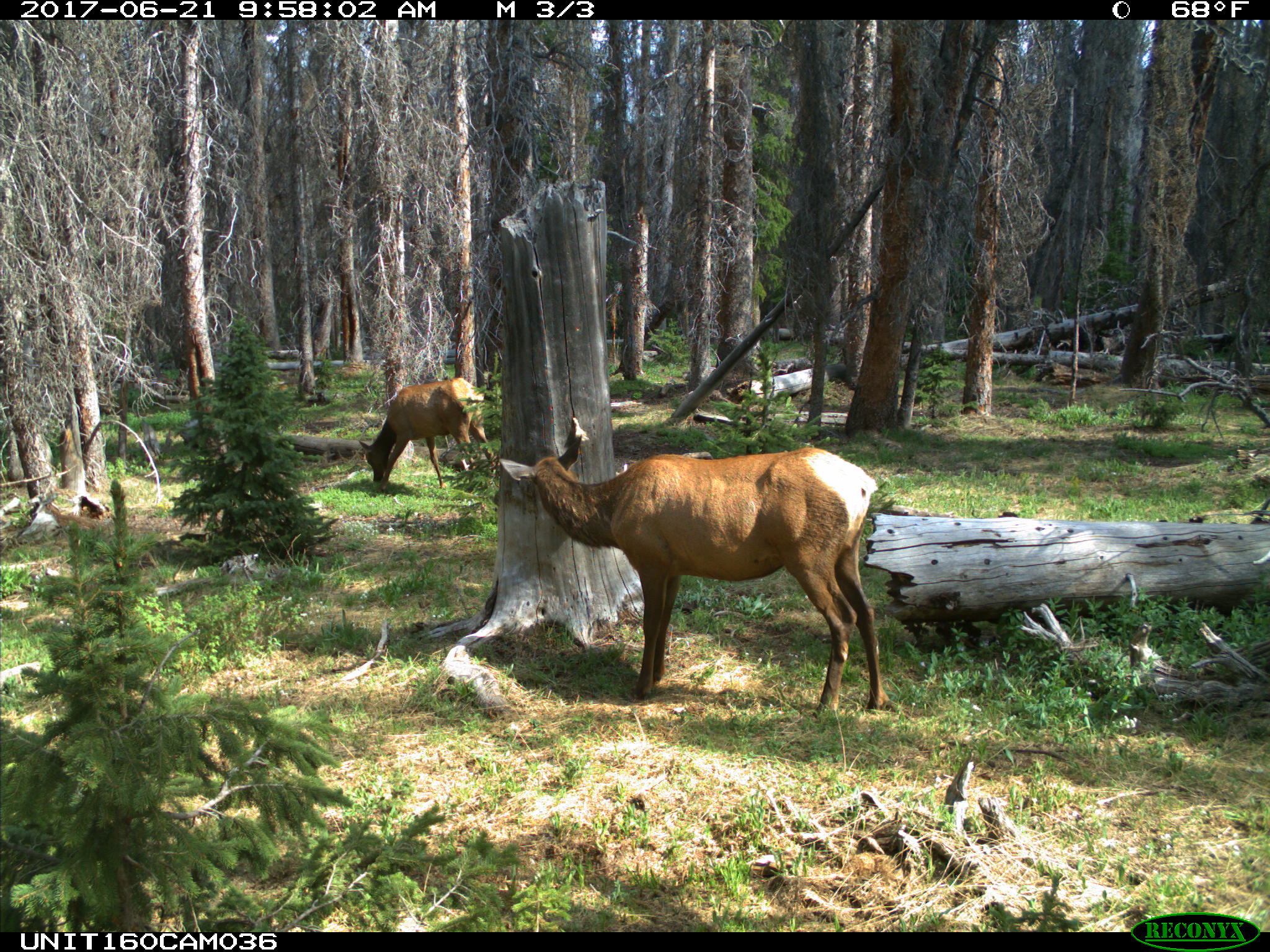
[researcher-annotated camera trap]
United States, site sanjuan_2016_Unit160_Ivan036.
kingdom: Animalia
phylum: Chordata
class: Mammalia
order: Artiodactyla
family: Cervidae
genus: Cervus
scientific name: Cervus elaphus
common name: red deer